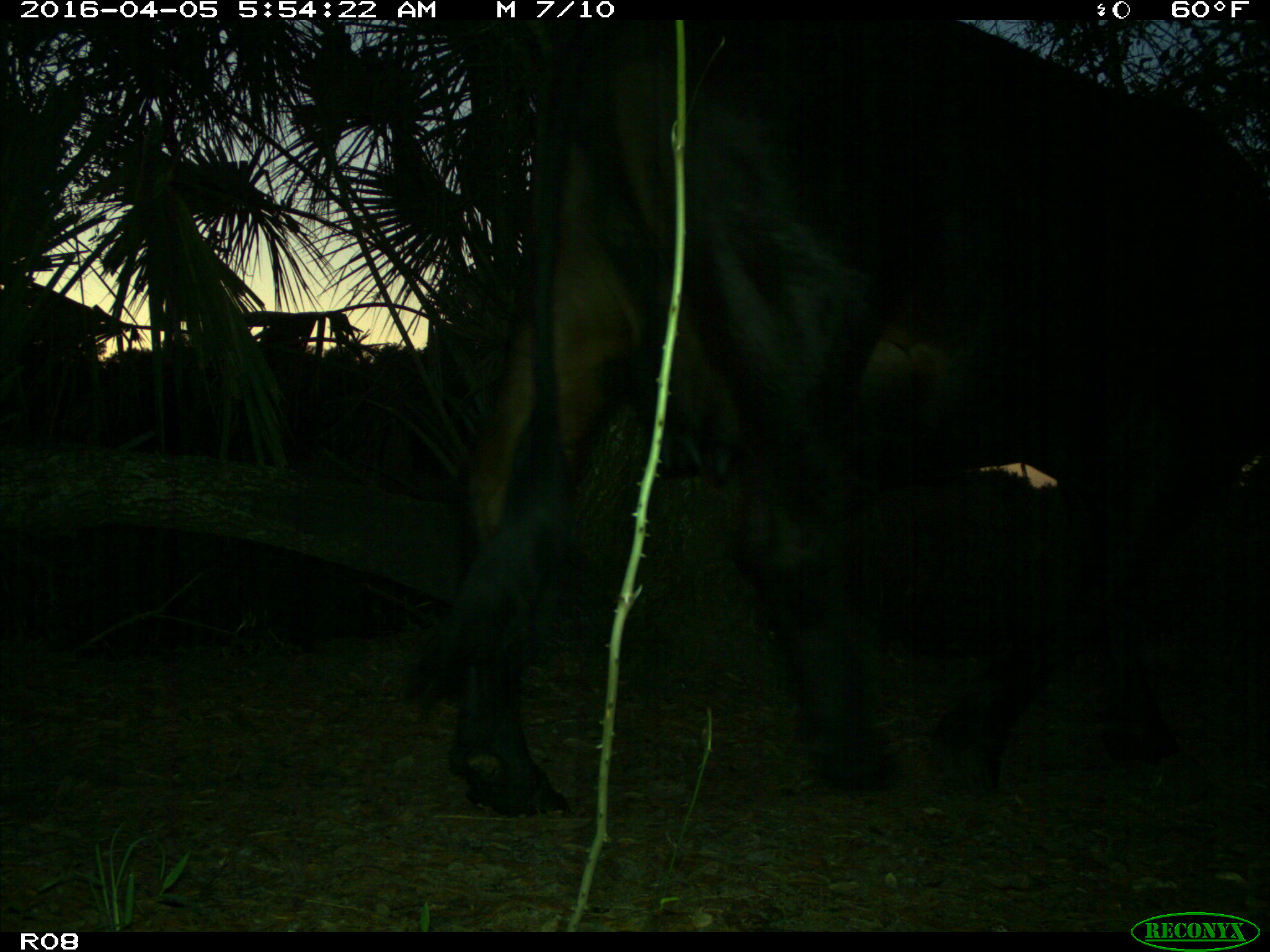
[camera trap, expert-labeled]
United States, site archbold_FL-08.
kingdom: Animalia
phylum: Chordata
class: Mammalia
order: Artiodactyla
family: Bovidae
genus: Bos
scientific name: Bos taurus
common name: domestic cow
Bos taurus (domestic cow).